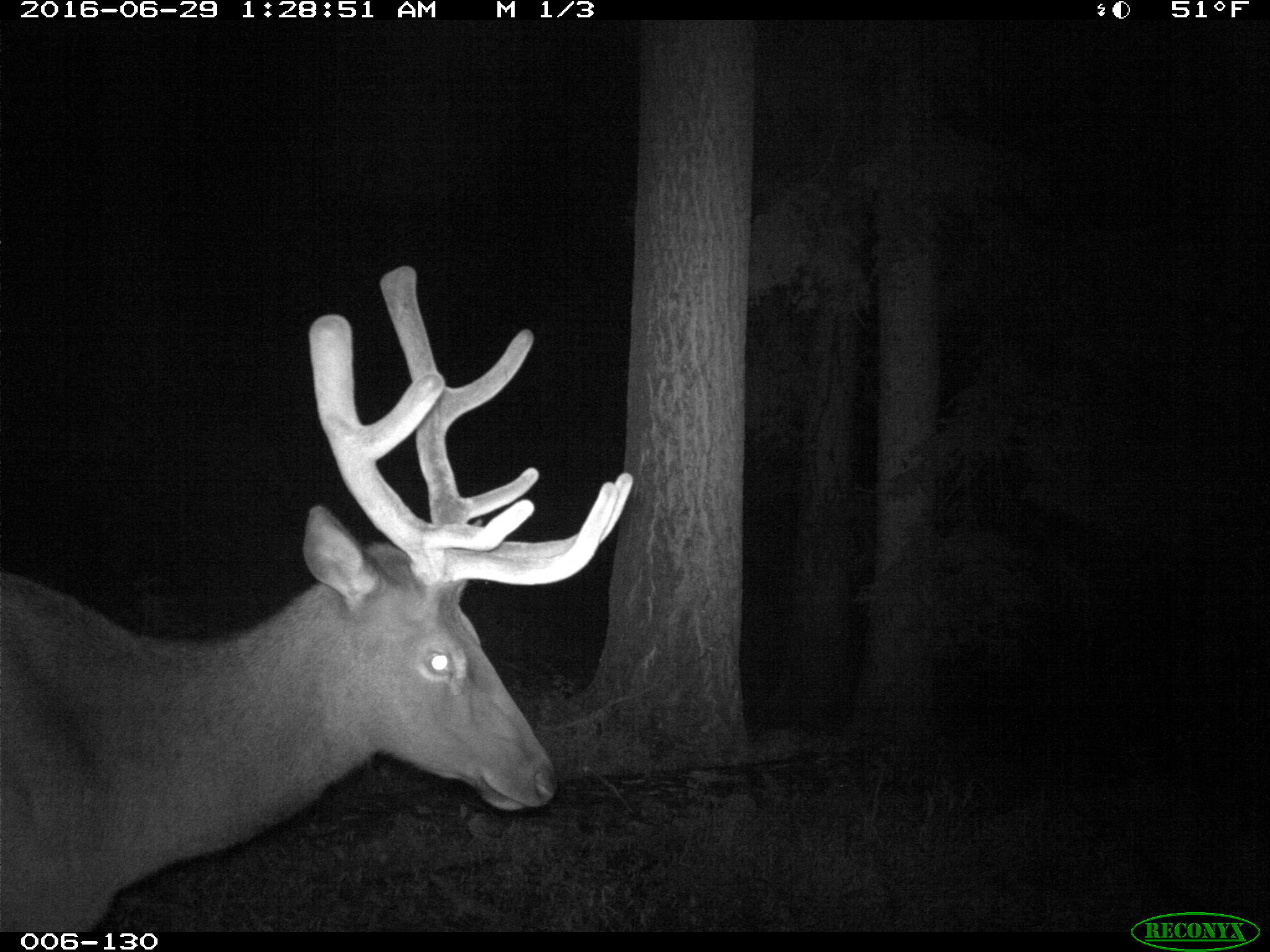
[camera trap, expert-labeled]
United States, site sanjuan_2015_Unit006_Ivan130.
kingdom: Animalia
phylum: Chordata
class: Mammalia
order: Artiodactyla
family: Cervidae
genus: Cervus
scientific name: Cervus elaphus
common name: red deer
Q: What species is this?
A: Cervus elaphus (red deer).